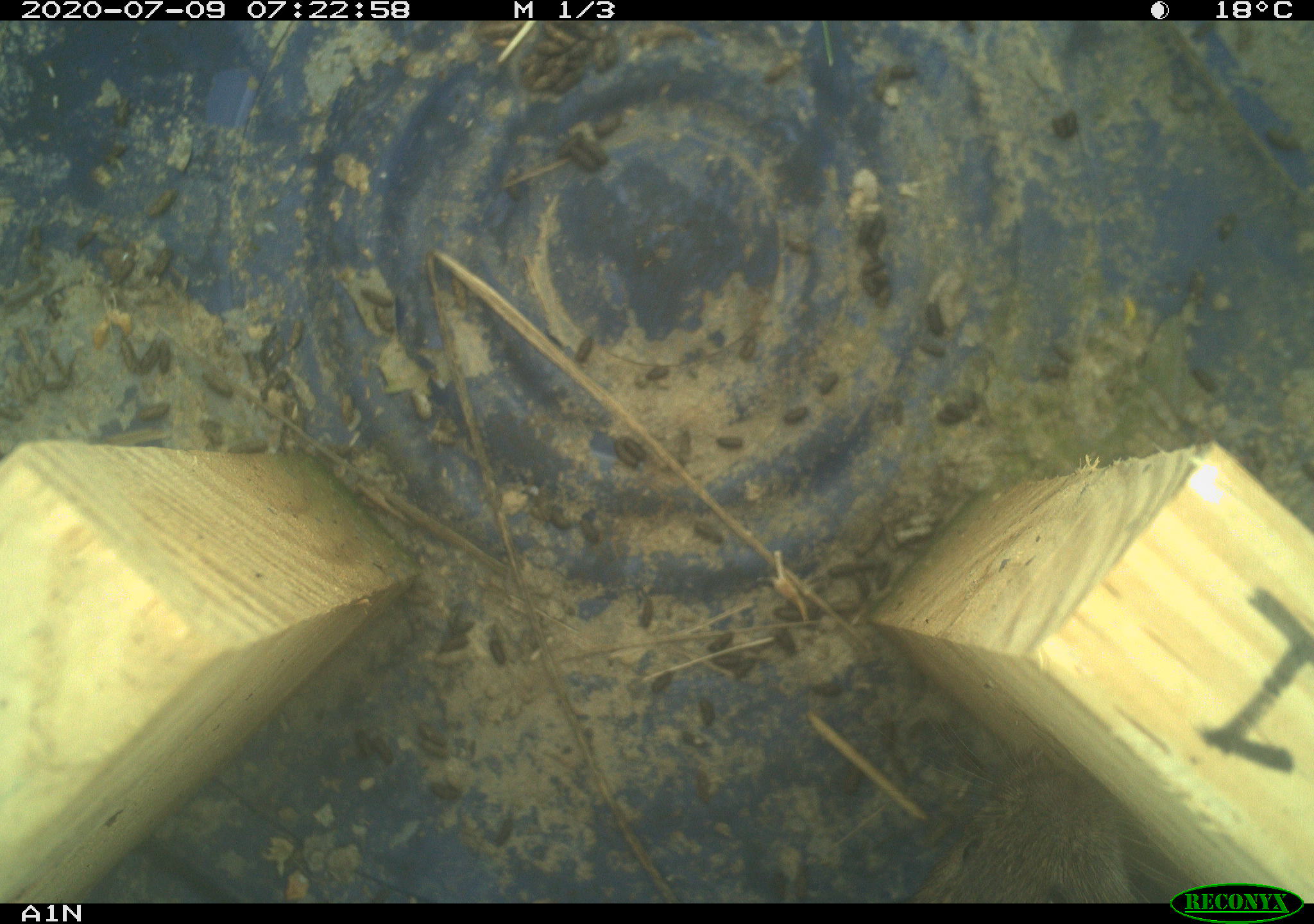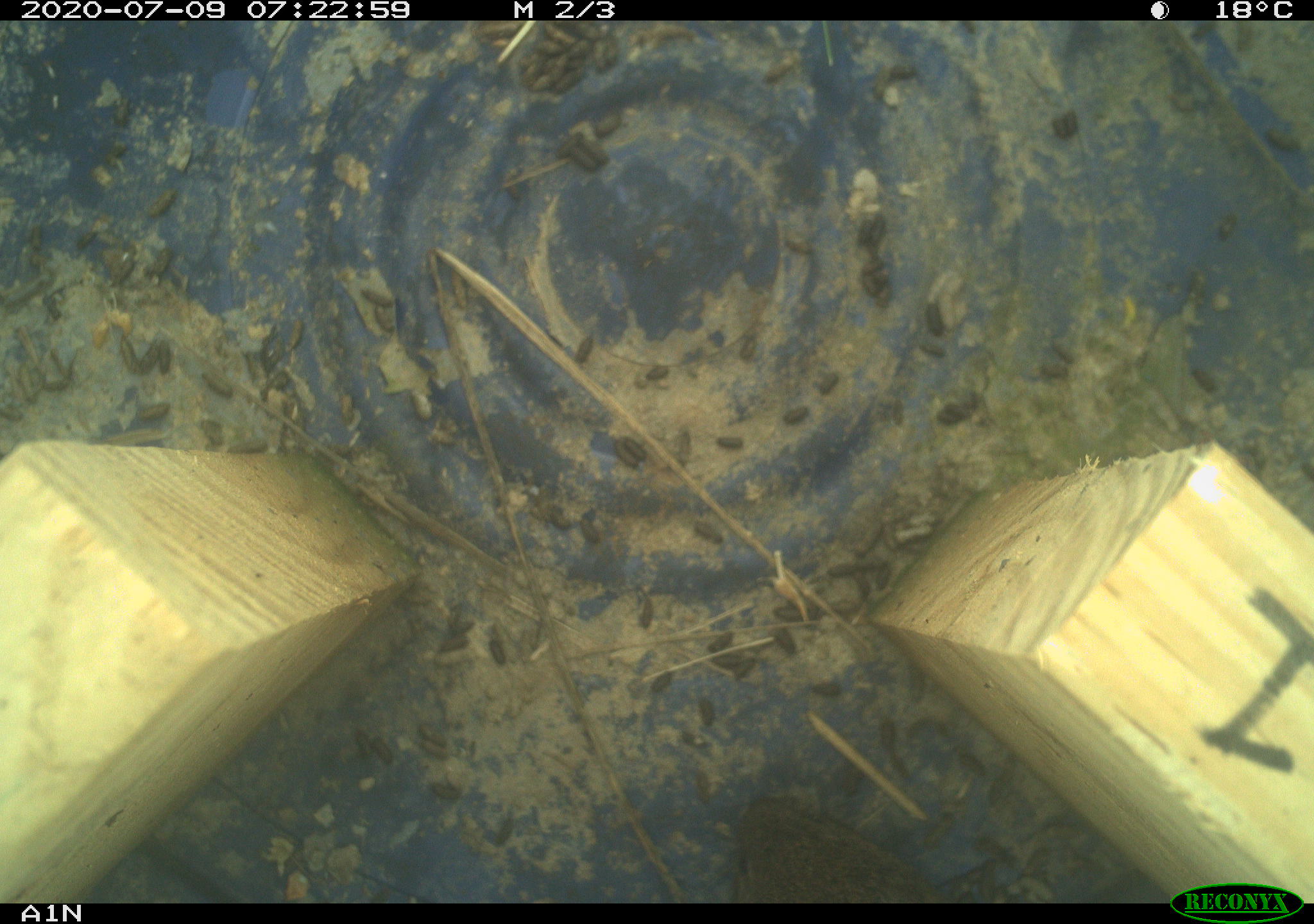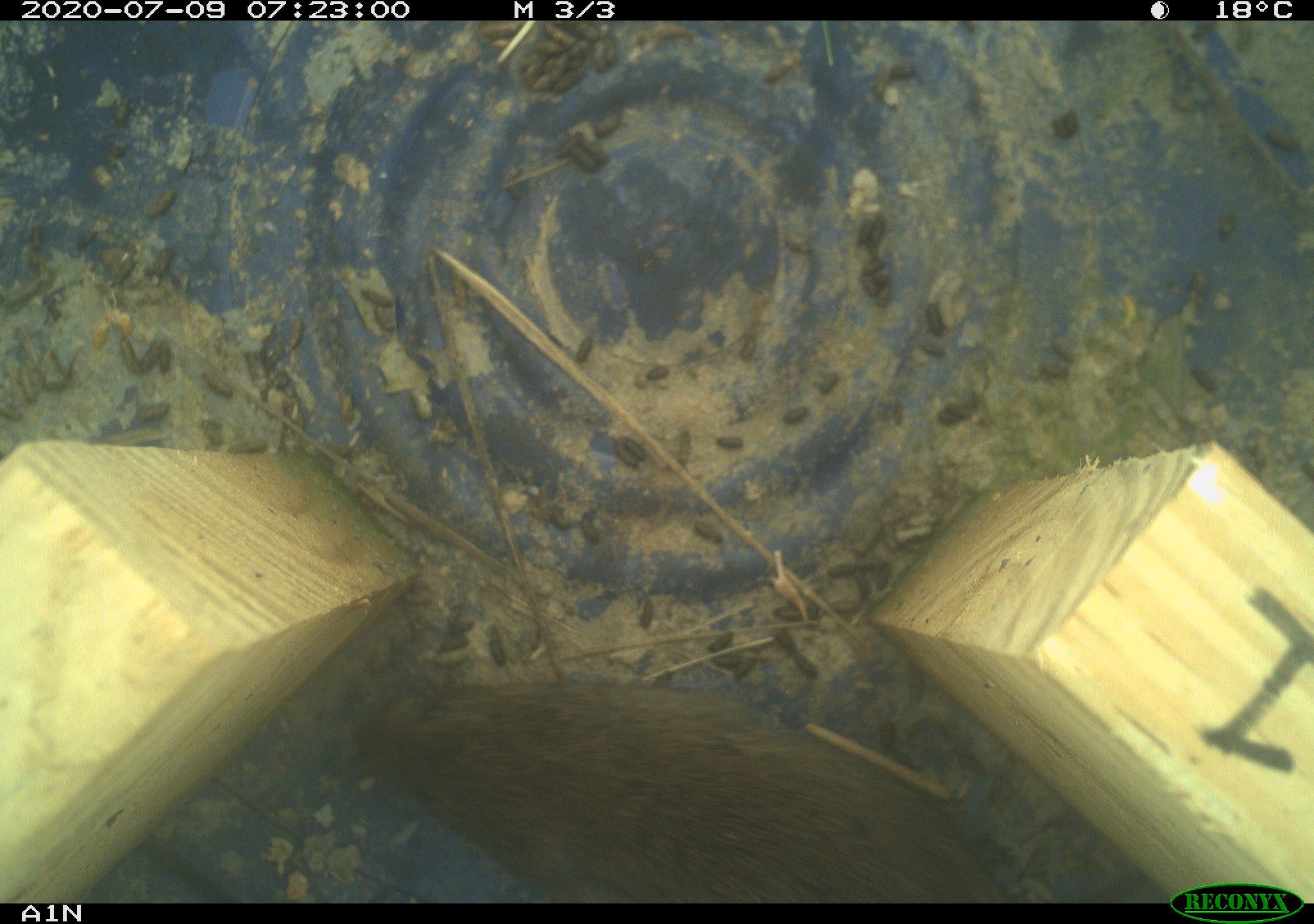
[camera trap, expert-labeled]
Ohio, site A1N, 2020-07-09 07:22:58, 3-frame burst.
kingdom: Animalia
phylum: Chordata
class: Mammalia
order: Rodentia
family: Cricetidae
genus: Microtus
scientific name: Microtus pennsylvanicus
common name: meadow vole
Meadow vole (Microtus pennsylvanicus).